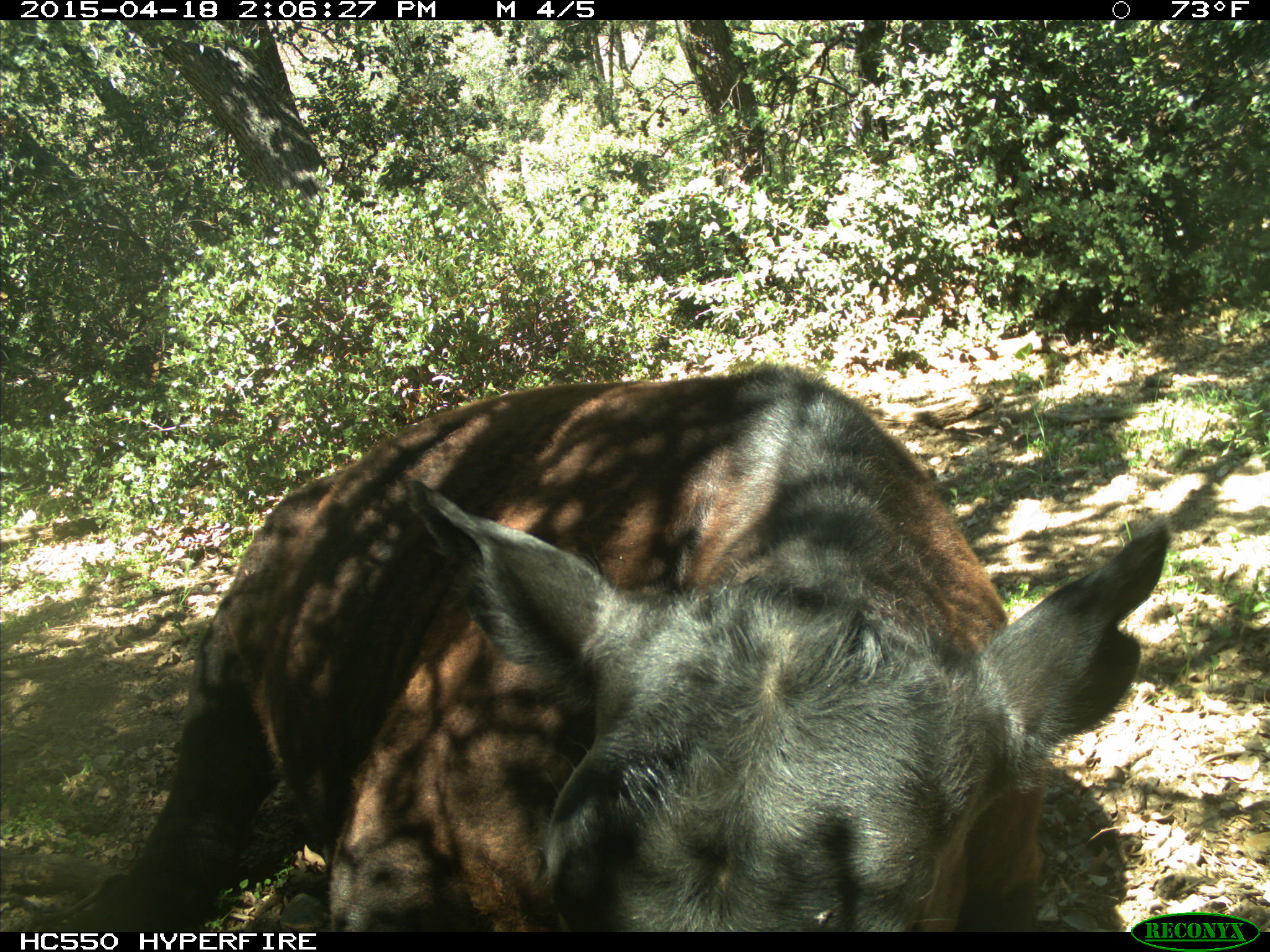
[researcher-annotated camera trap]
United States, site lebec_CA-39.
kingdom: Animalia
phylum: Chordata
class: Mammalia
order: Artiodactyla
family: Bovidae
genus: Bos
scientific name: Bos taurus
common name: domestic cow